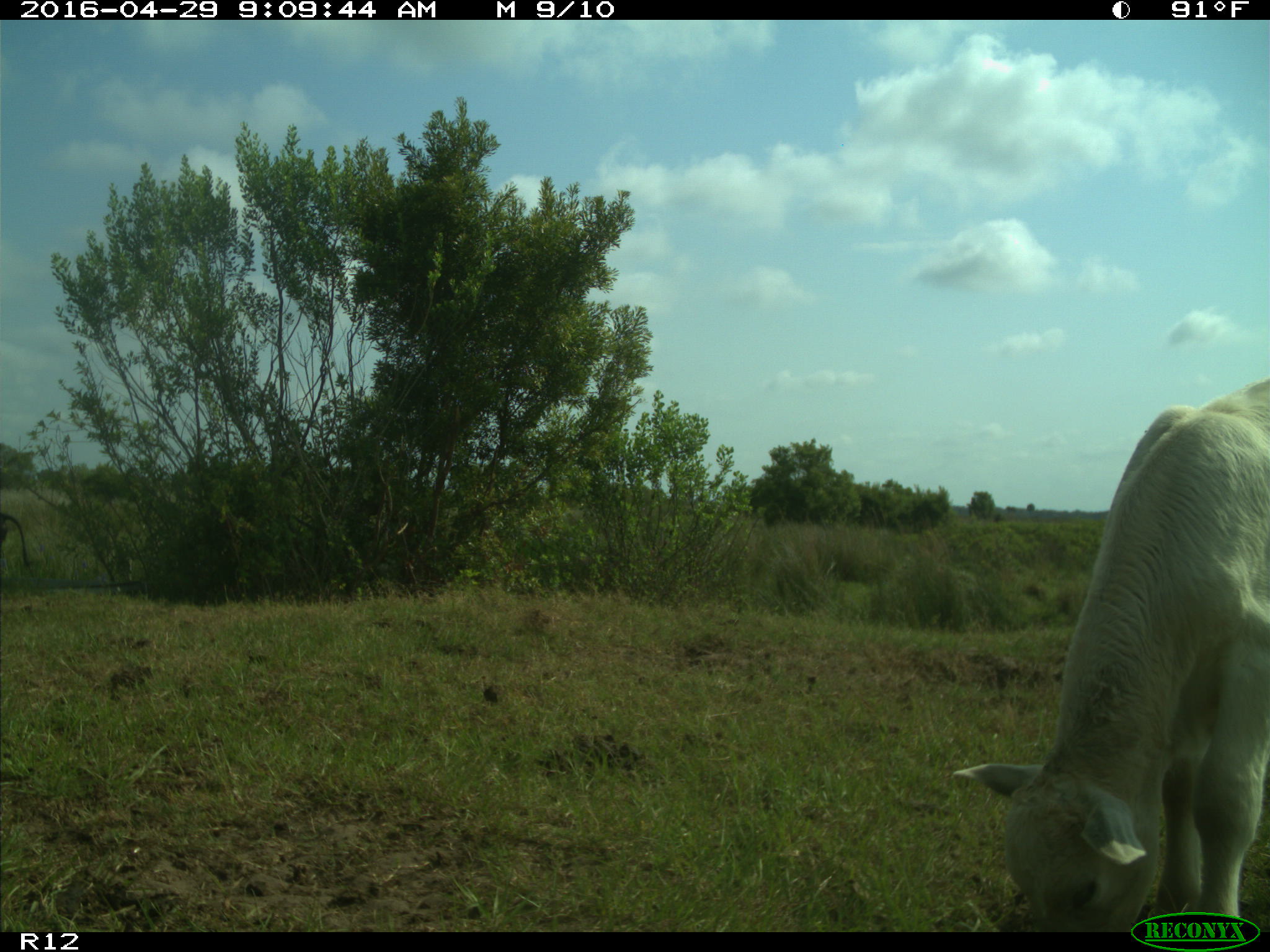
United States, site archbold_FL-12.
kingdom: Animalia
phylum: Chordata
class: Mammalia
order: Artiodactyla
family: Bovidae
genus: Bos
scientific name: Bos taurus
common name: domestic cow